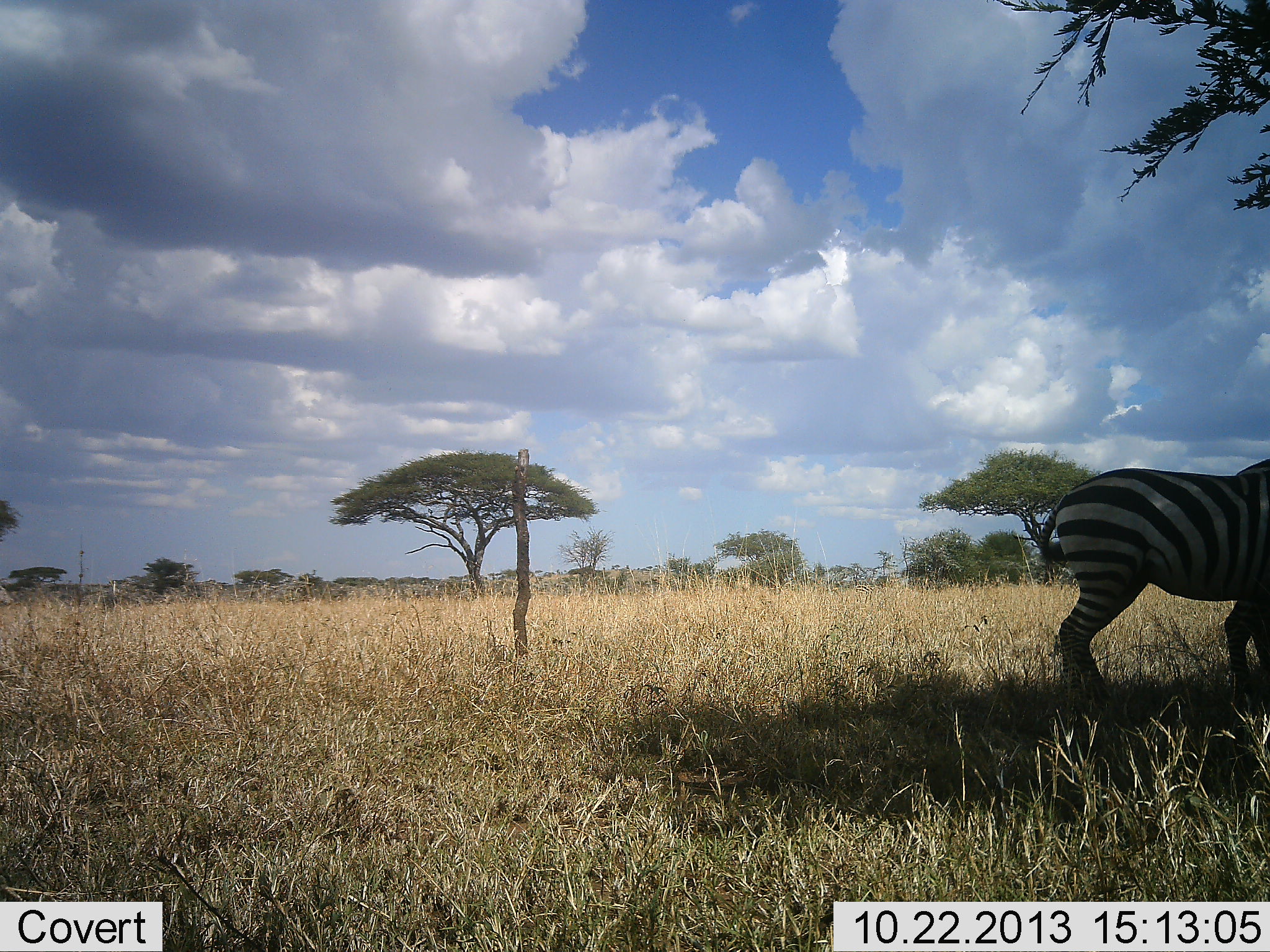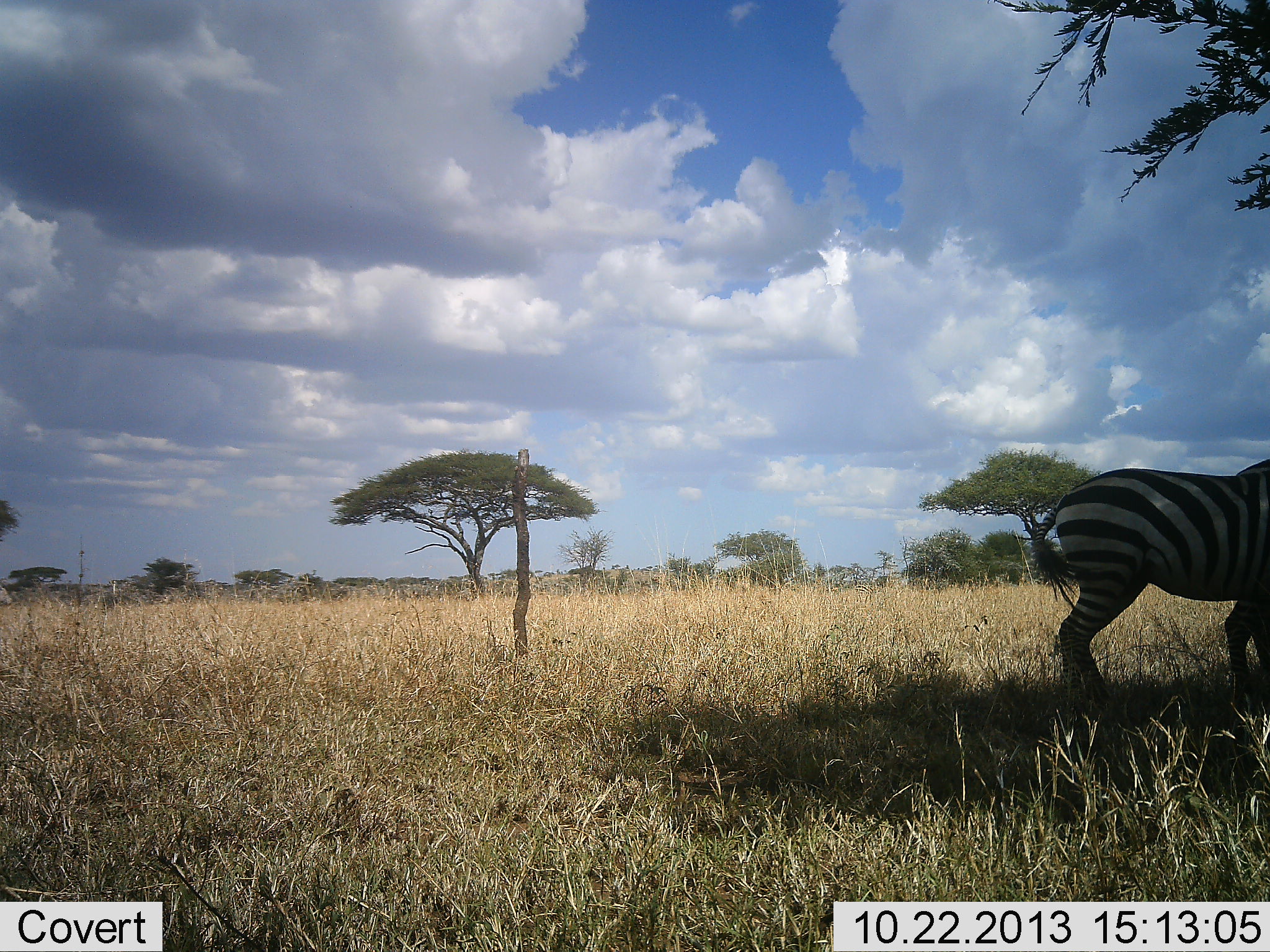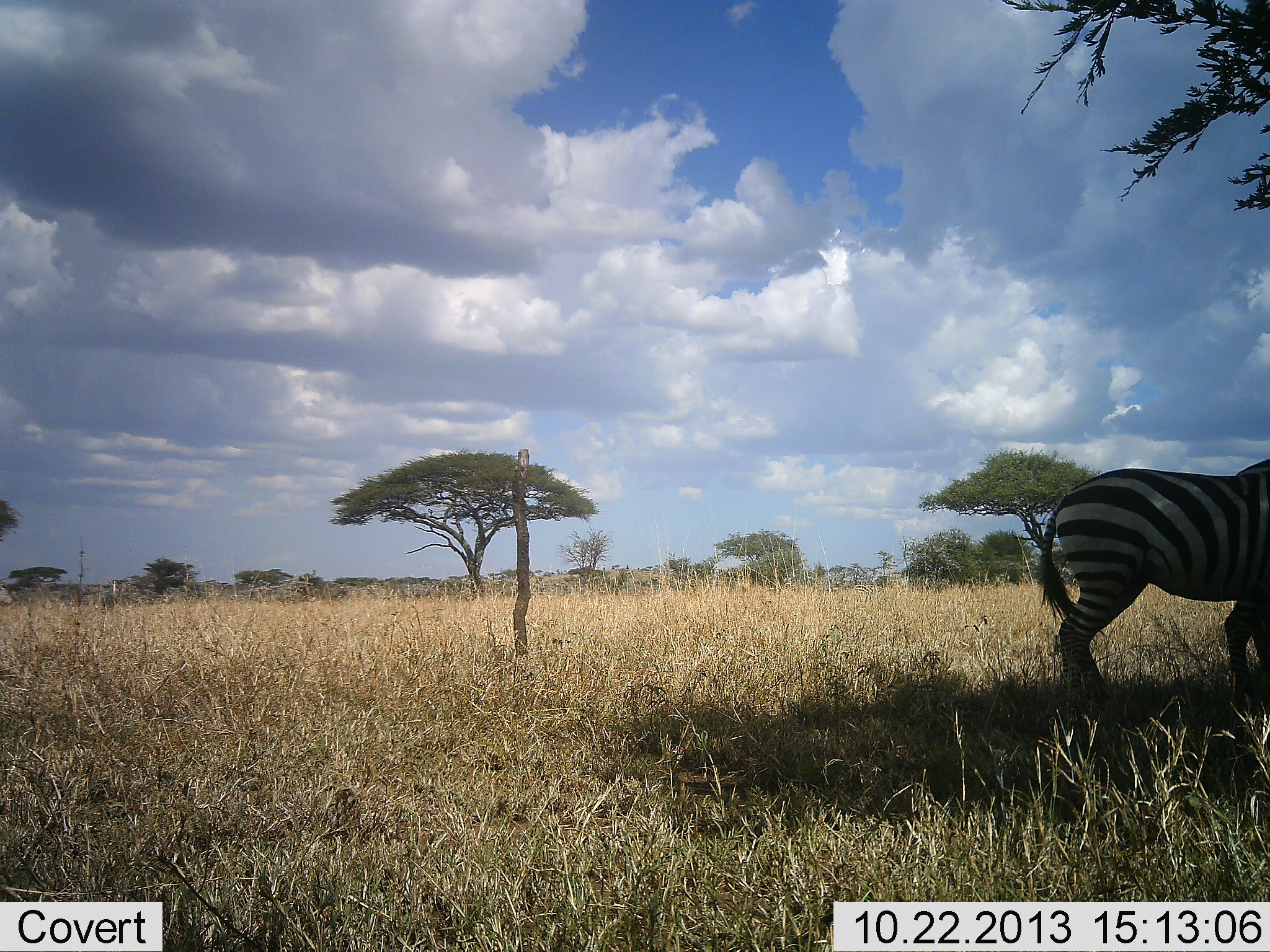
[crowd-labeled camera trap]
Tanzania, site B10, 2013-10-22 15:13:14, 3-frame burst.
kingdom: Animalia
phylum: Chordata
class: Mammalia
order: Perissodactyla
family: Equidae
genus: Equus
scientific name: Equus quagga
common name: plains zebra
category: zebra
Zebra (plains zebra) (Equus quagga), count 1. Behavior (volunteer vote fractions): standing 100%, resting 10%, moving 0%, interacting 0%. Young present (vote fraction): 0%. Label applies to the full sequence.